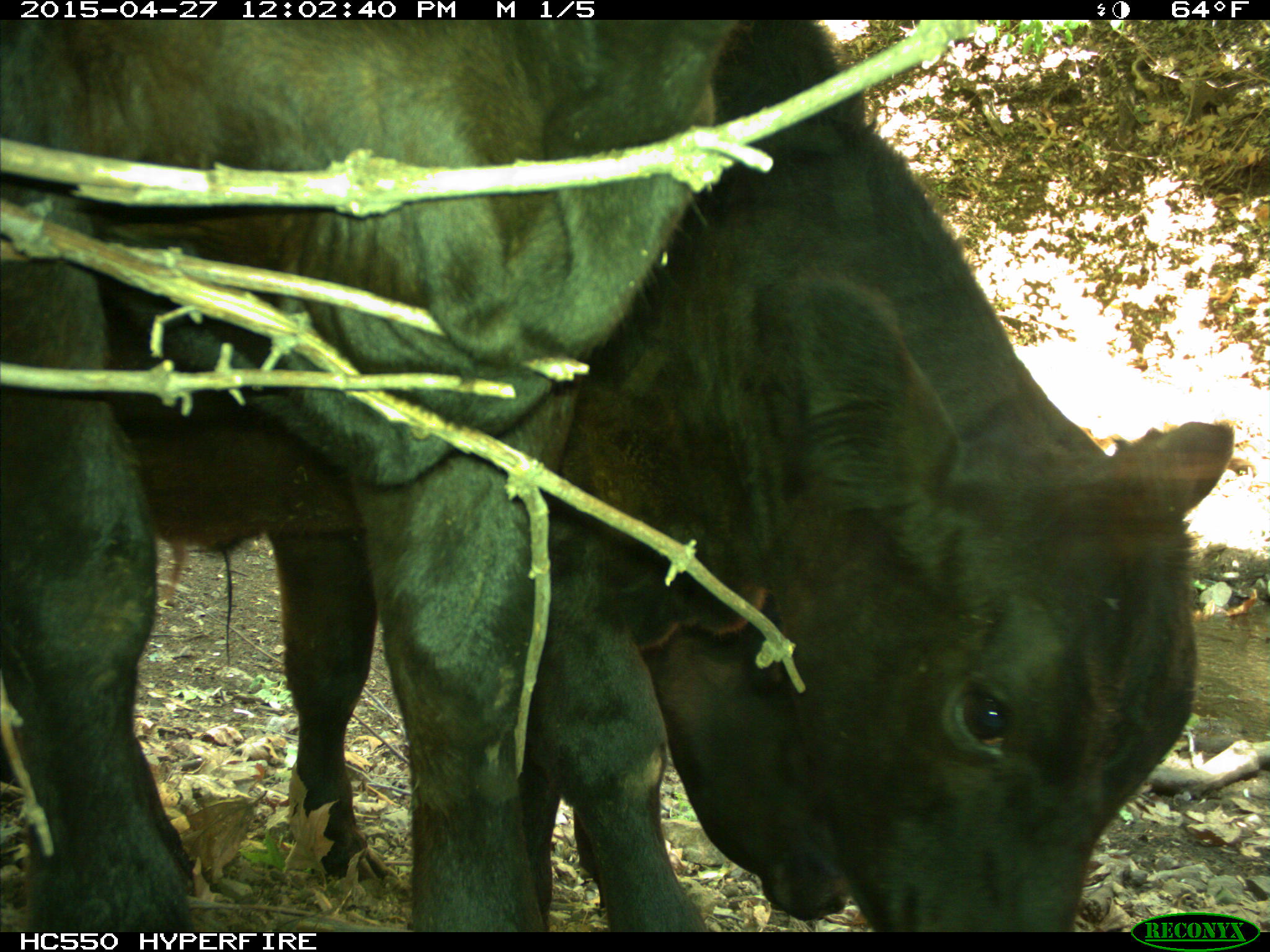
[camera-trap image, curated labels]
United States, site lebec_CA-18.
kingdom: Animalia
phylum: Chordata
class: Mammalia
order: Artiodactyla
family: Bovidae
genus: Bos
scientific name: Bos taurus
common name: domestic cow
Bos taurus (domestic cow).